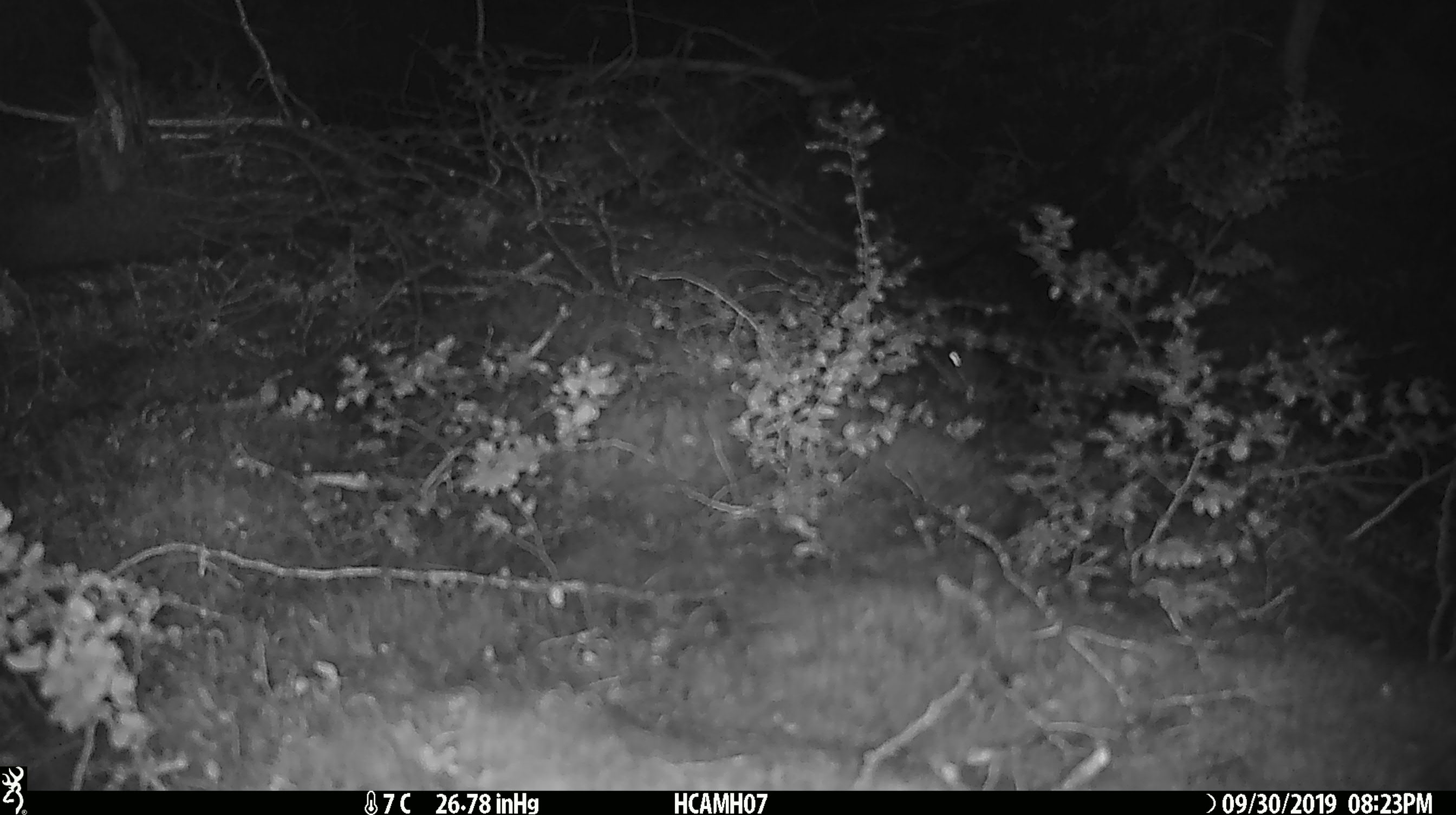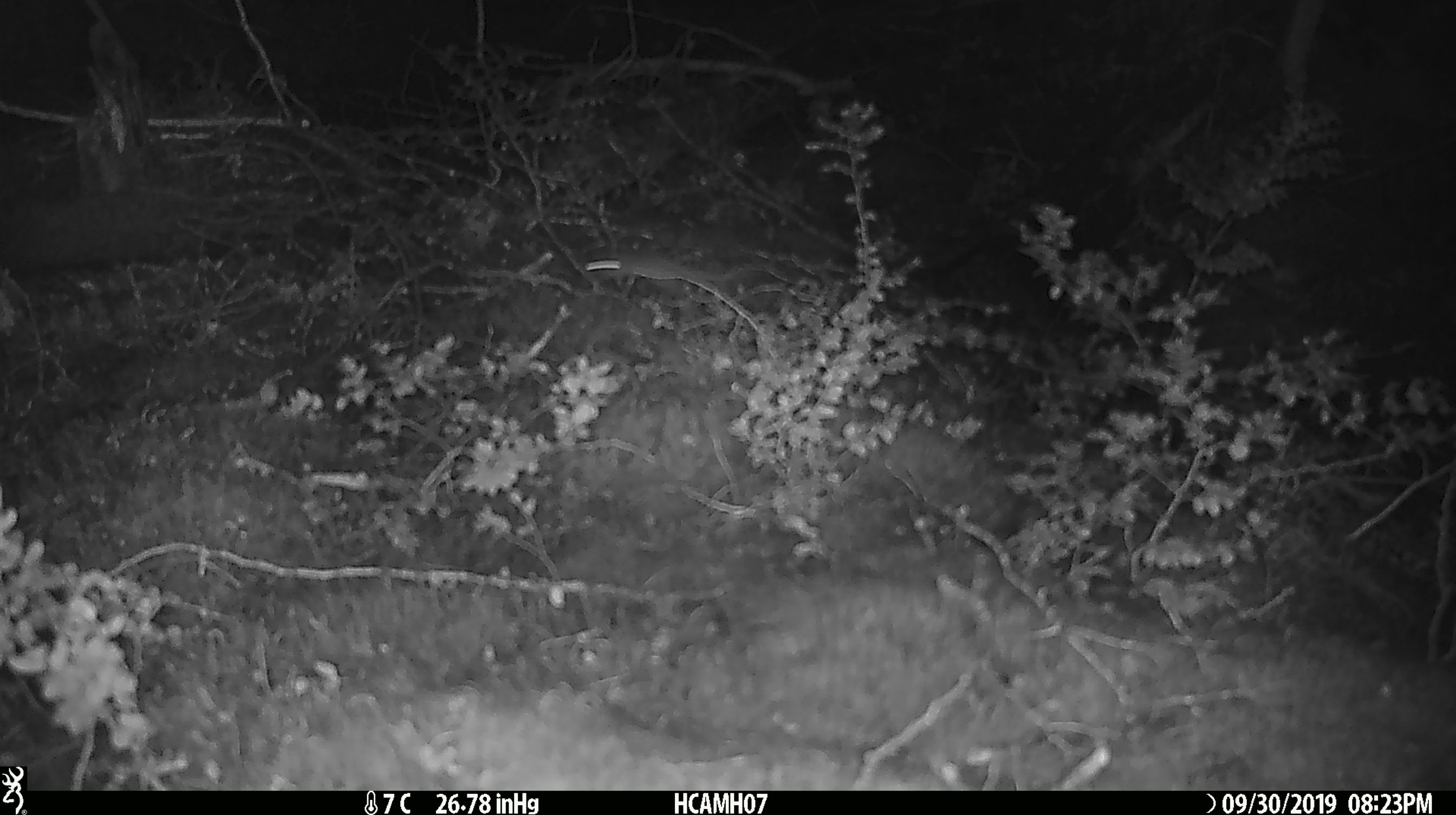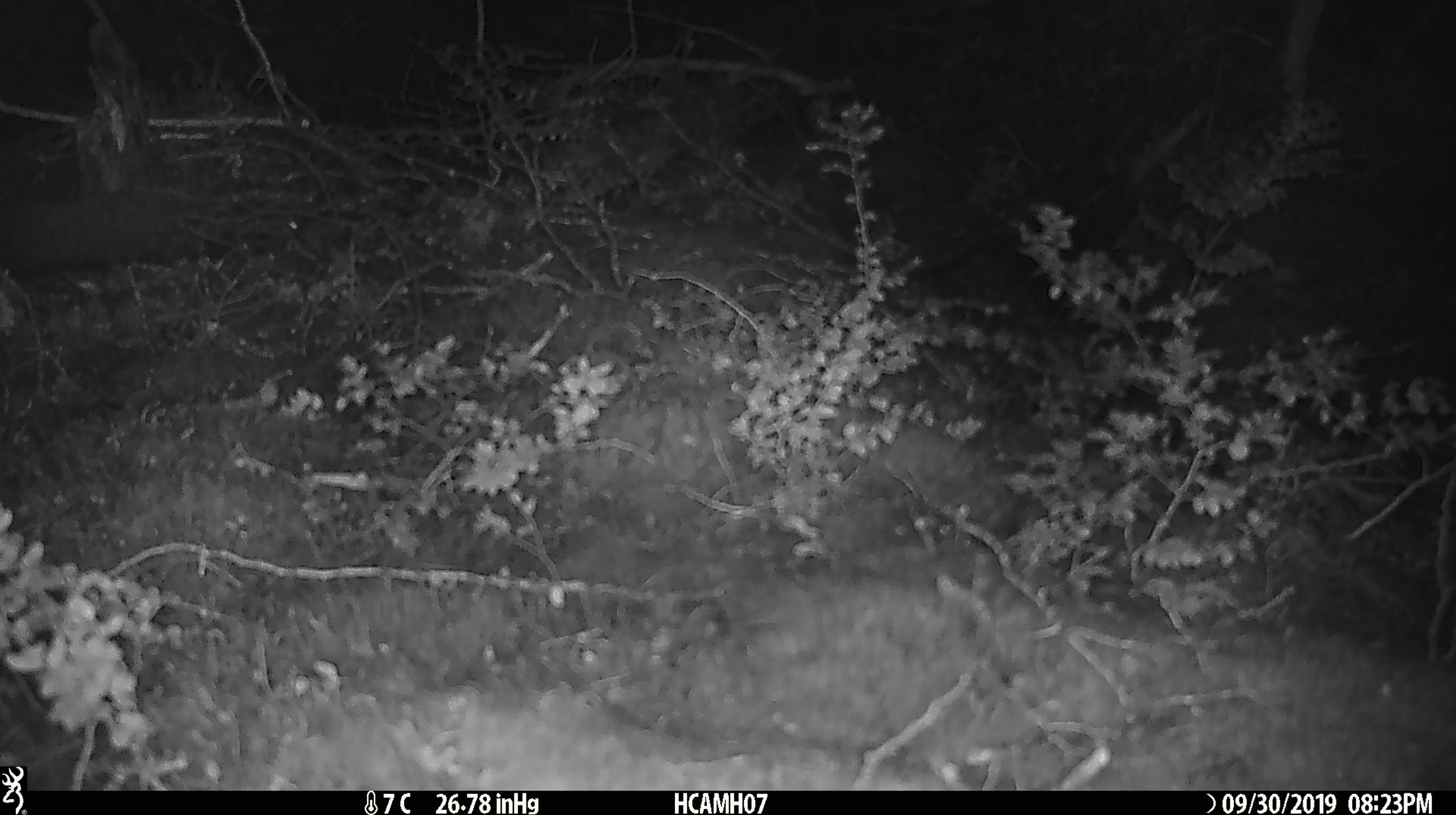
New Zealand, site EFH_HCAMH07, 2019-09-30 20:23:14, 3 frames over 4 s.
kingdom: Animalia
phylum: Chordata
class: Mammalia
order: Rodentia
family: Muridae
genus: Mus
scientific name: Mus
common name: mouse